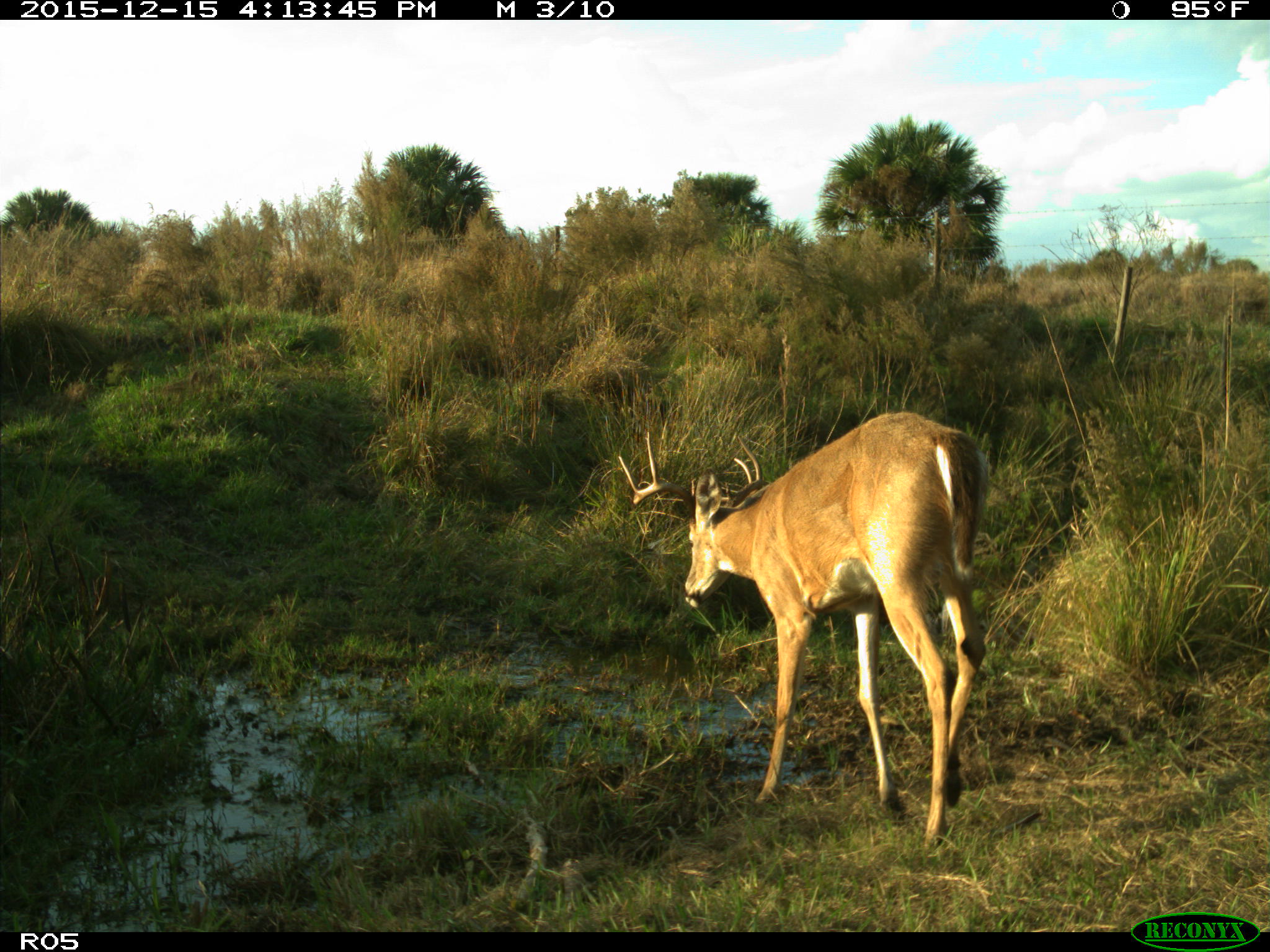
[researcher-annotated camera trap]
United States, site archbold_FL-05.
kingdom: Animalia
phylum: Chordata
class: Mammalia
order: Artiodactyla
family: Cervidae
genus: Odocoileus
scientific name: Odocoileus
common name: deer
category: unidentified deer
Unidentified deer (deer) (Odocoileus).